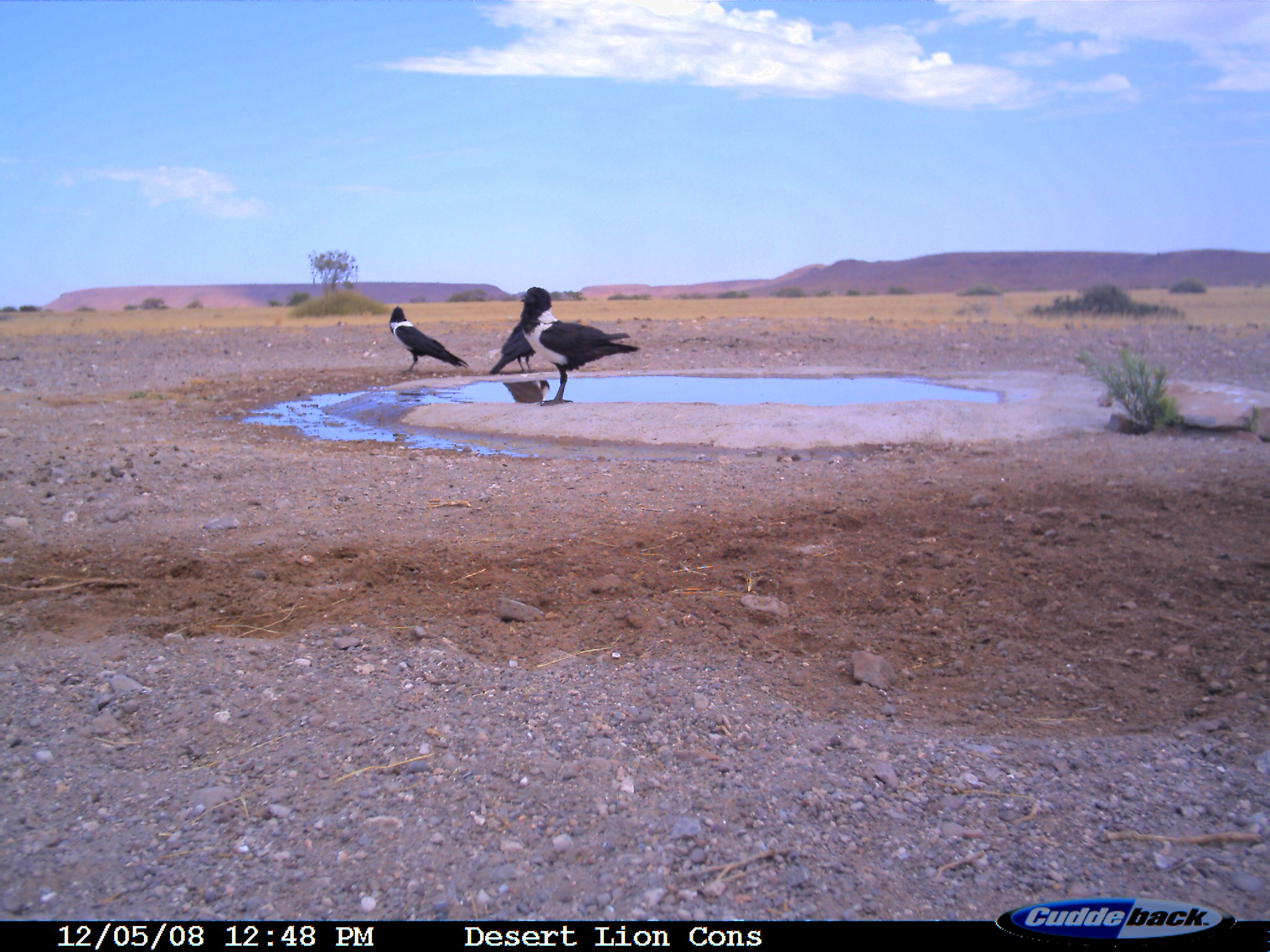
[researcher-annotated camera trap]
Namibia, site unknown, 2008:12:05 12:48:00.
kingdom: Animalia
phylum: Chordata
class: Aves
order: Passeriformes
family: Corvidae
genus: Corvus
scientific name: Corvus albus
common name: pied crow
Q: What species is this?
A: Corvus albus (pied crow).